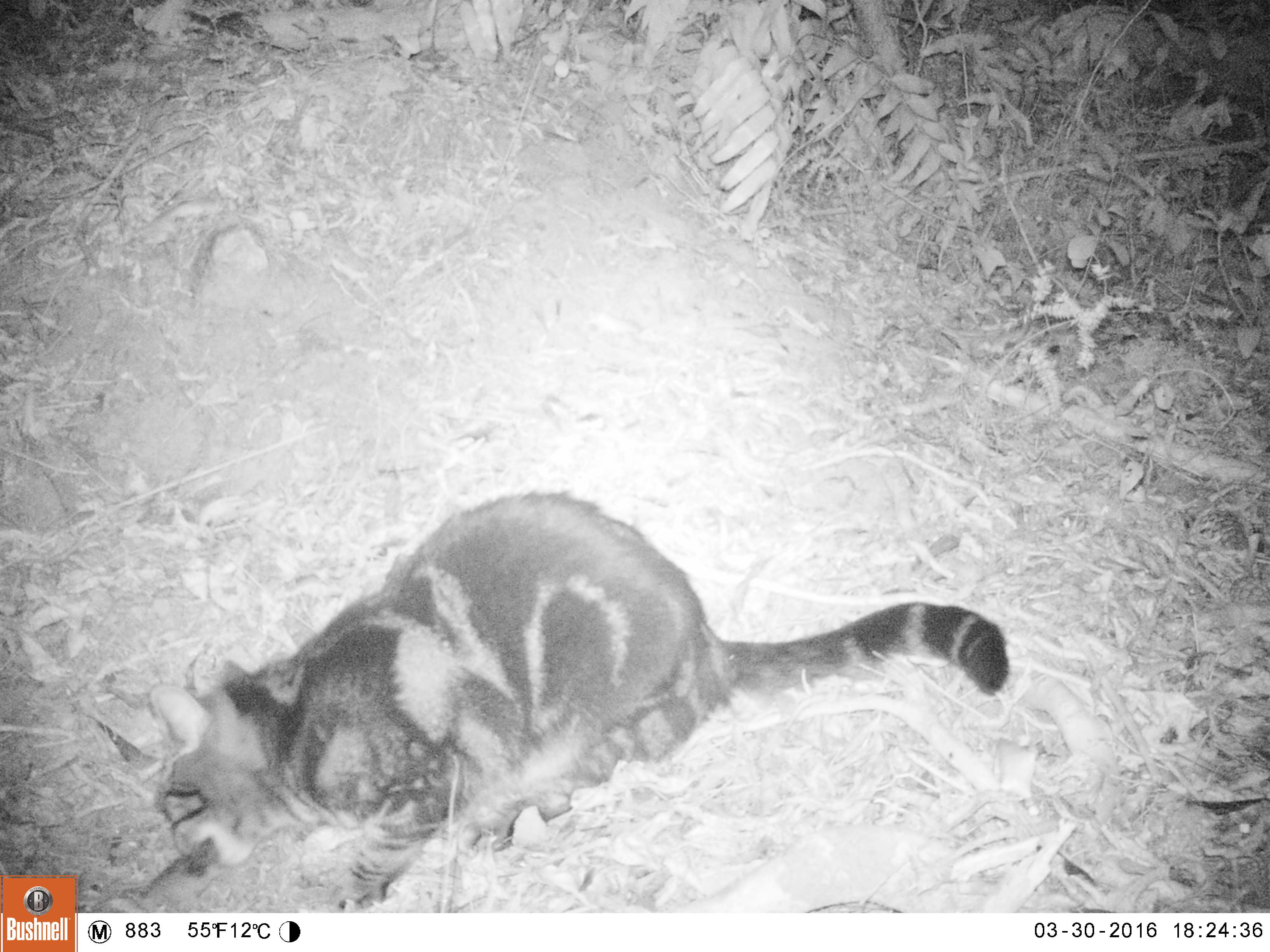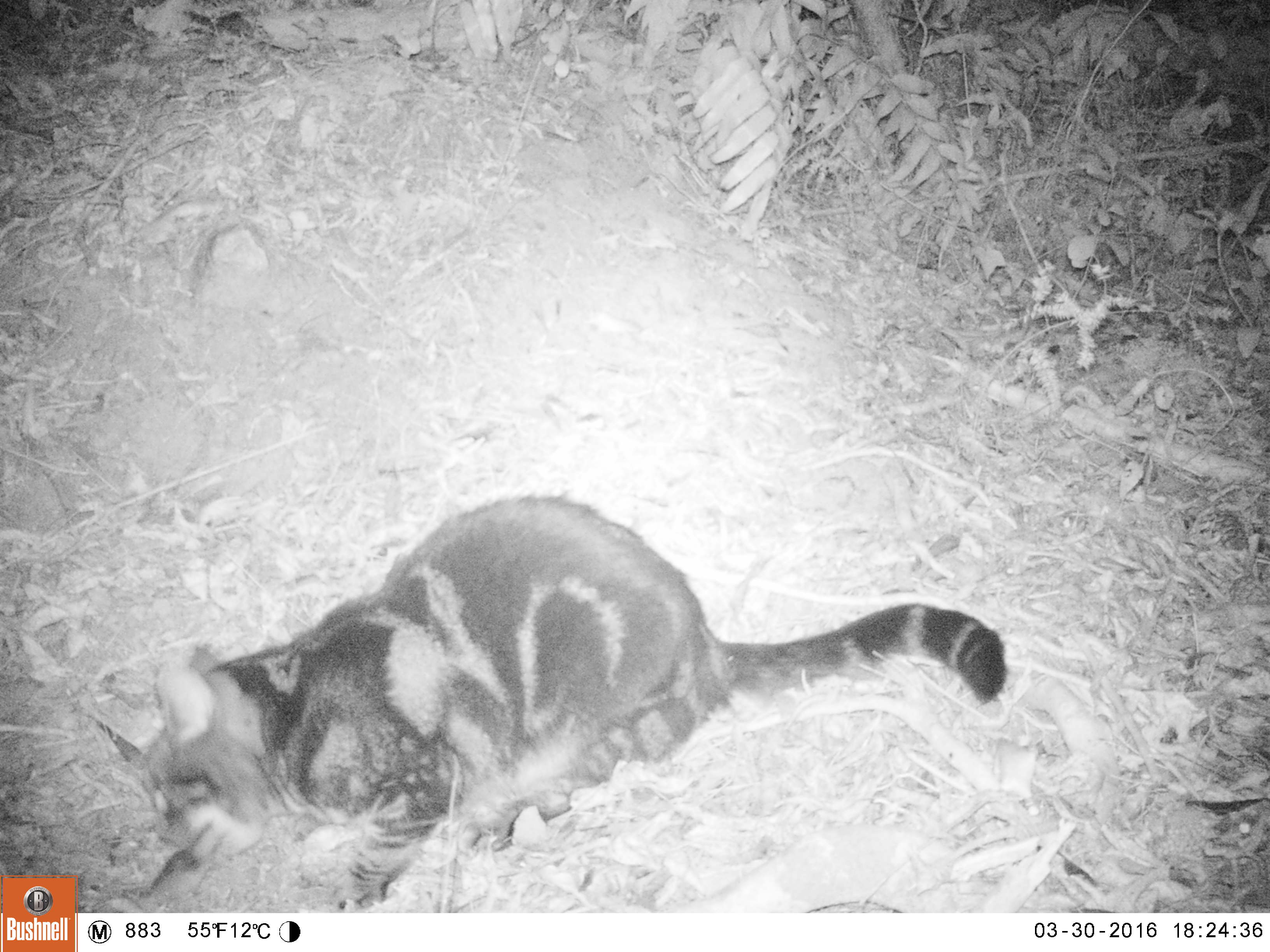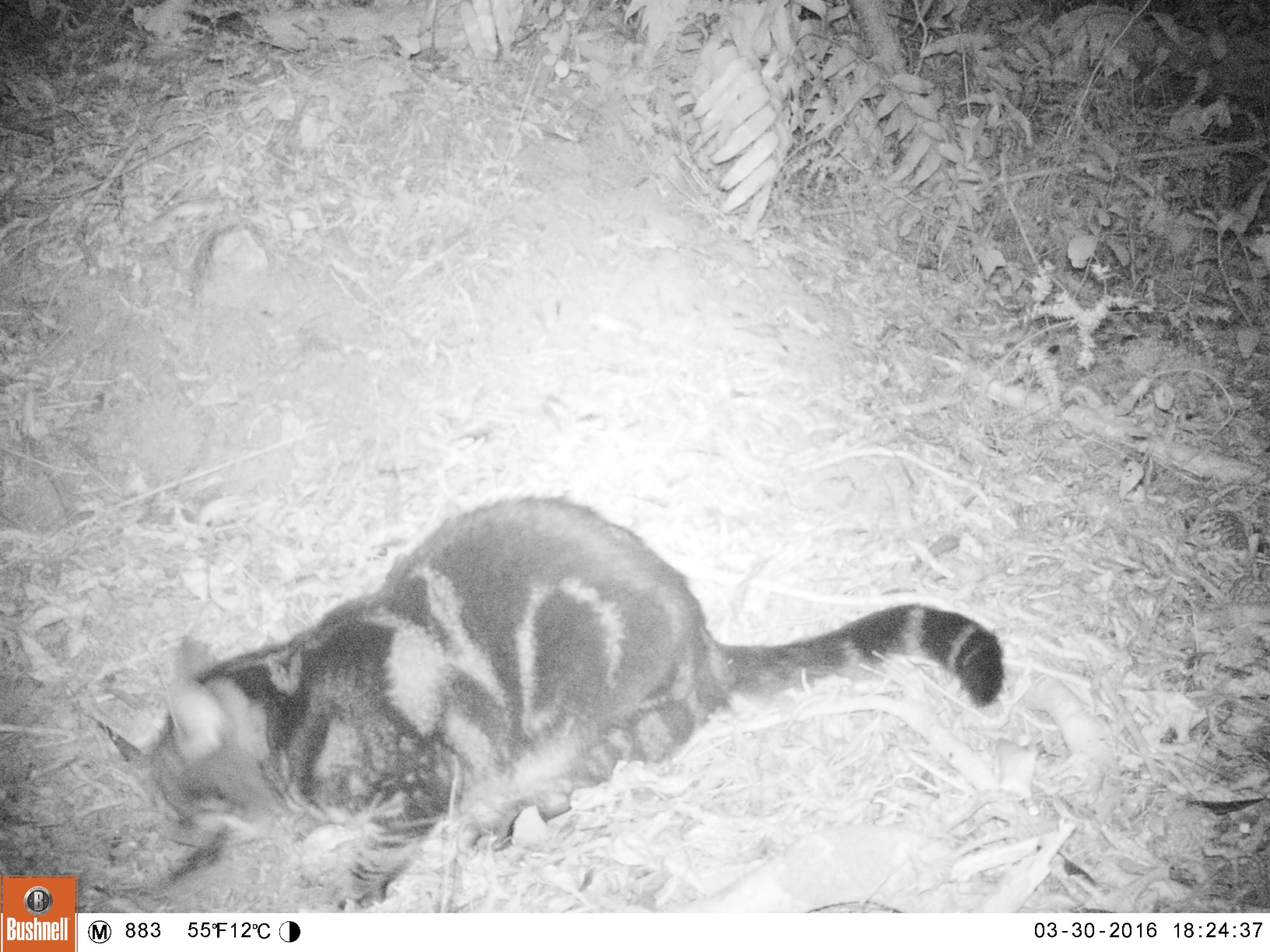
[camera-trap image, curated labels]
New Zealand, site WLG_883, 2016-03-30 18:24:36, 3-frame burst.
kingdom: Animalia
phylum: Chordata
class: Mammalia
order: Carnivora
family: Felidae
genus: Felis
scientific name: Felis catus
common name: domestic cat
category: cat